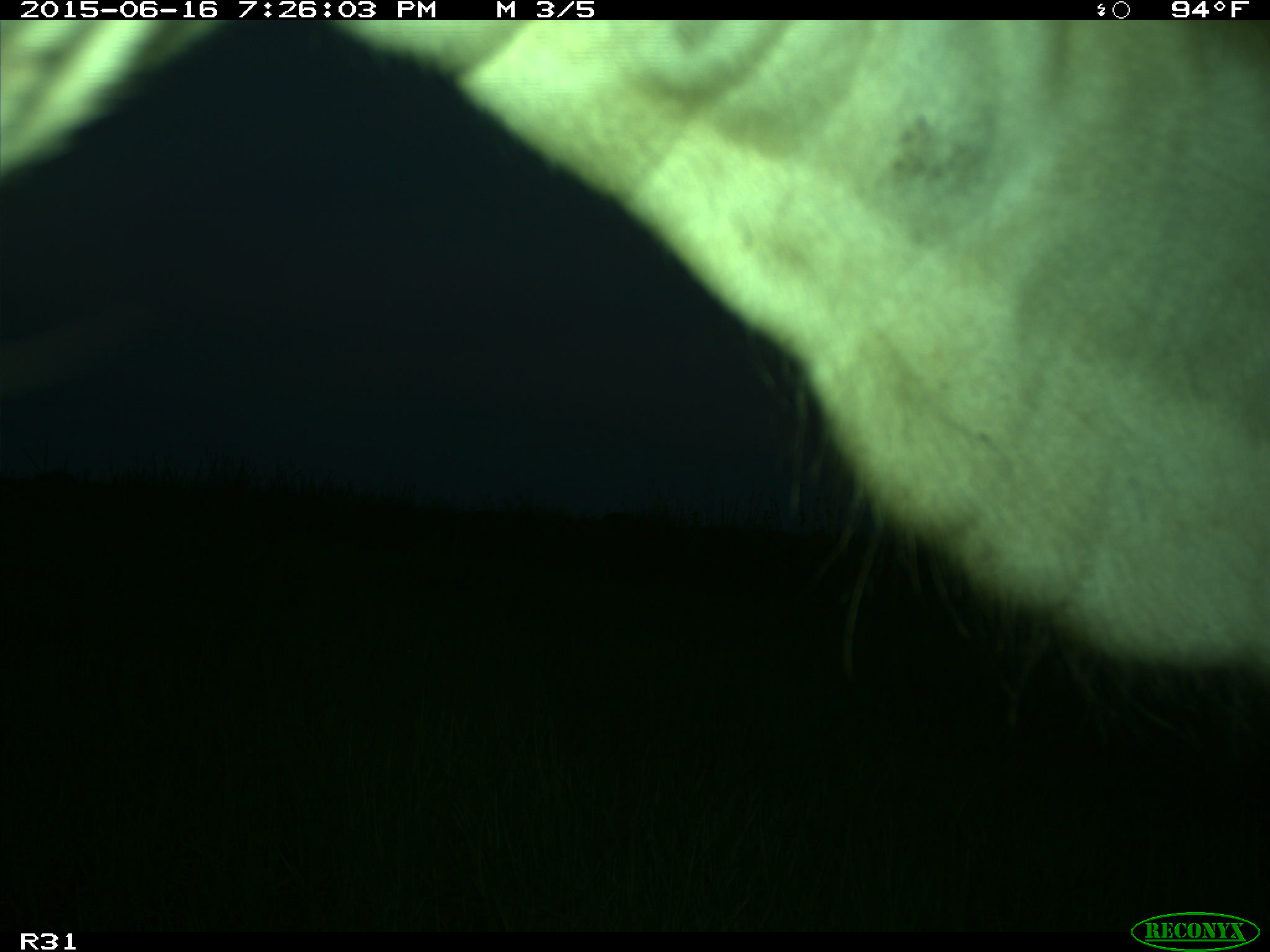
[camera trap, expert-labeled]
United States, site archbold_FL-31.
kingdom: Animalia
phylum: Chordata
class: Mammalia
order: Artiodactyla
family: Bovidae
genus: Bos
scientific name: Bos taurus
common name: domestic cow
Bos taurus (domestic cow).